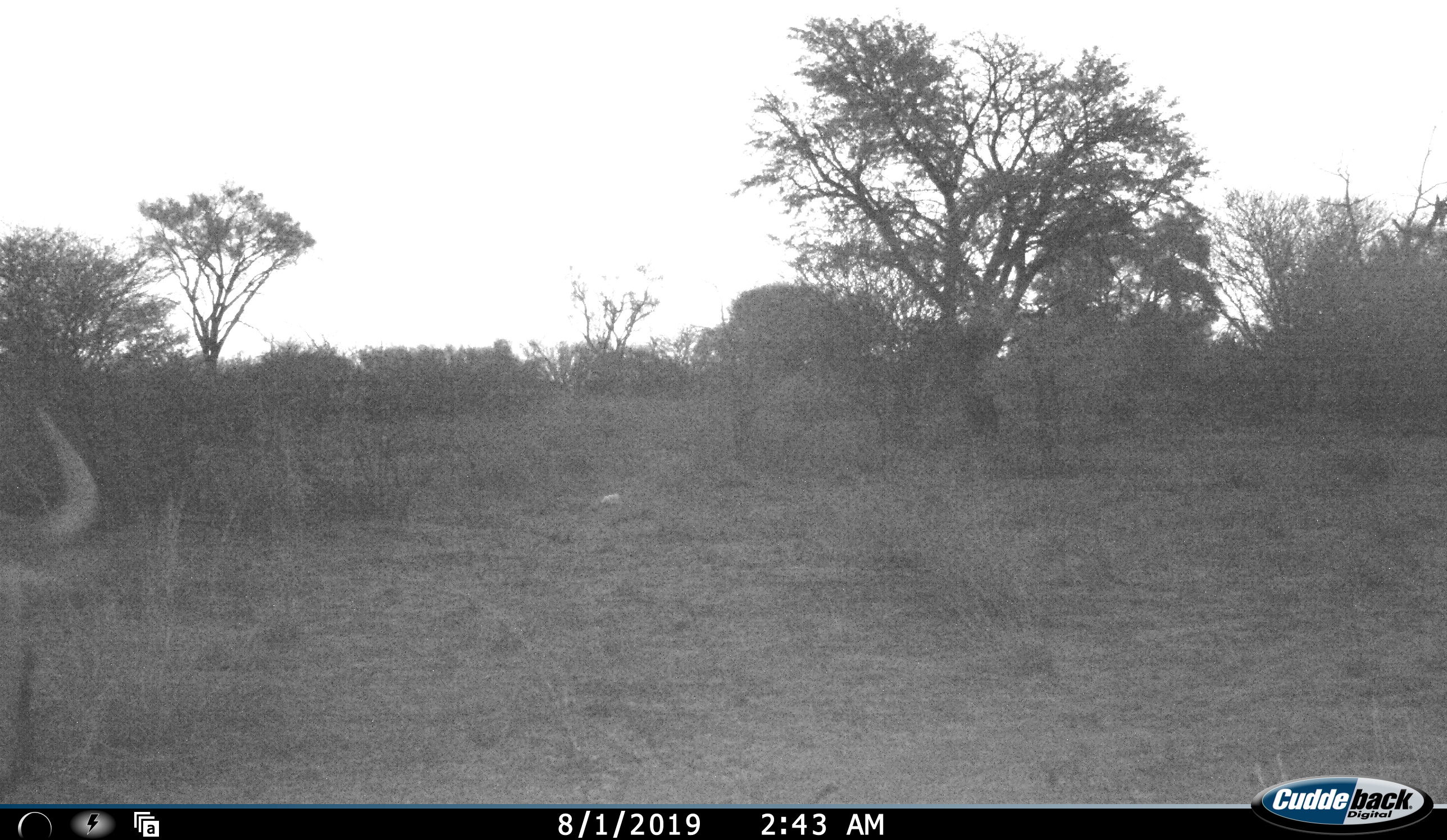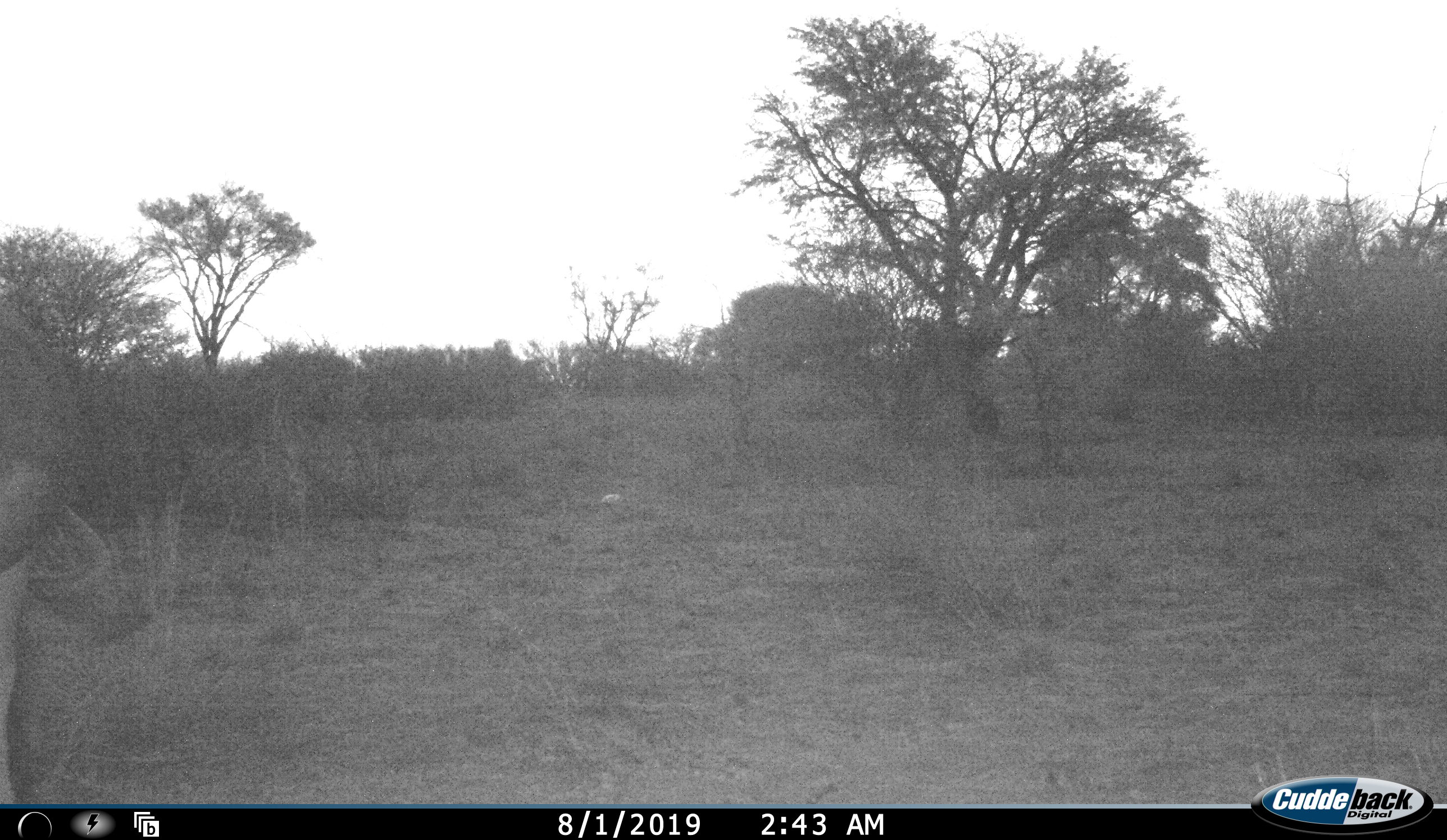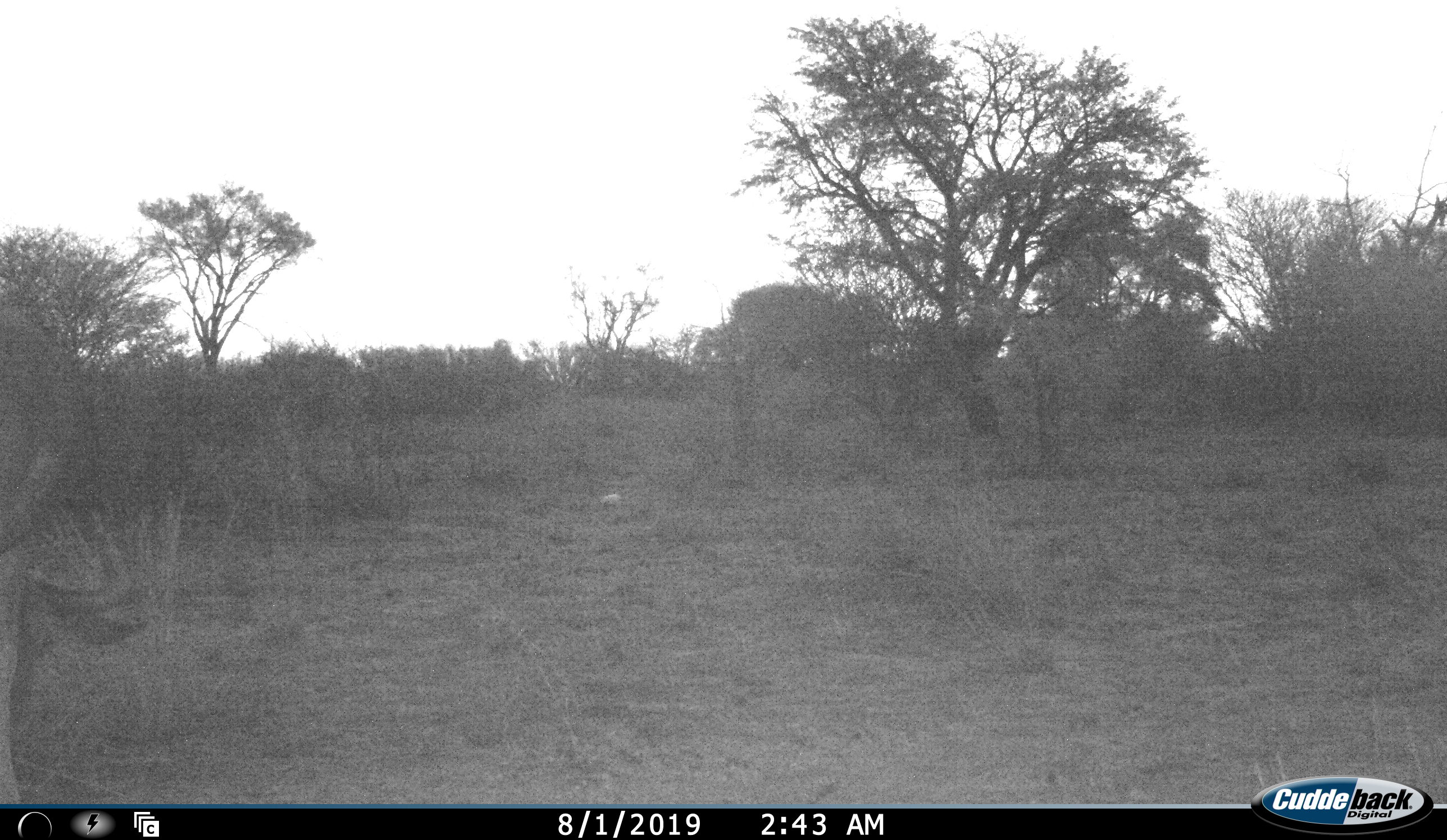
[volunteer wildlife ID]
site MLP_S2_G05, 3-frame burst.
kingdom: Animalia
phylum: Chordata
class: Mammalia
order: Artiodactyla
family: Bovidae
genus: Connochaetes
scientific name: Connochaetes taurinus taurinus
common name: blue wildebeest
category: wildebeestblue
Wildebeestblue (blue wildebeest) (Connochaetes taurinus taurinus), count 1. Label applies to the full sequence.